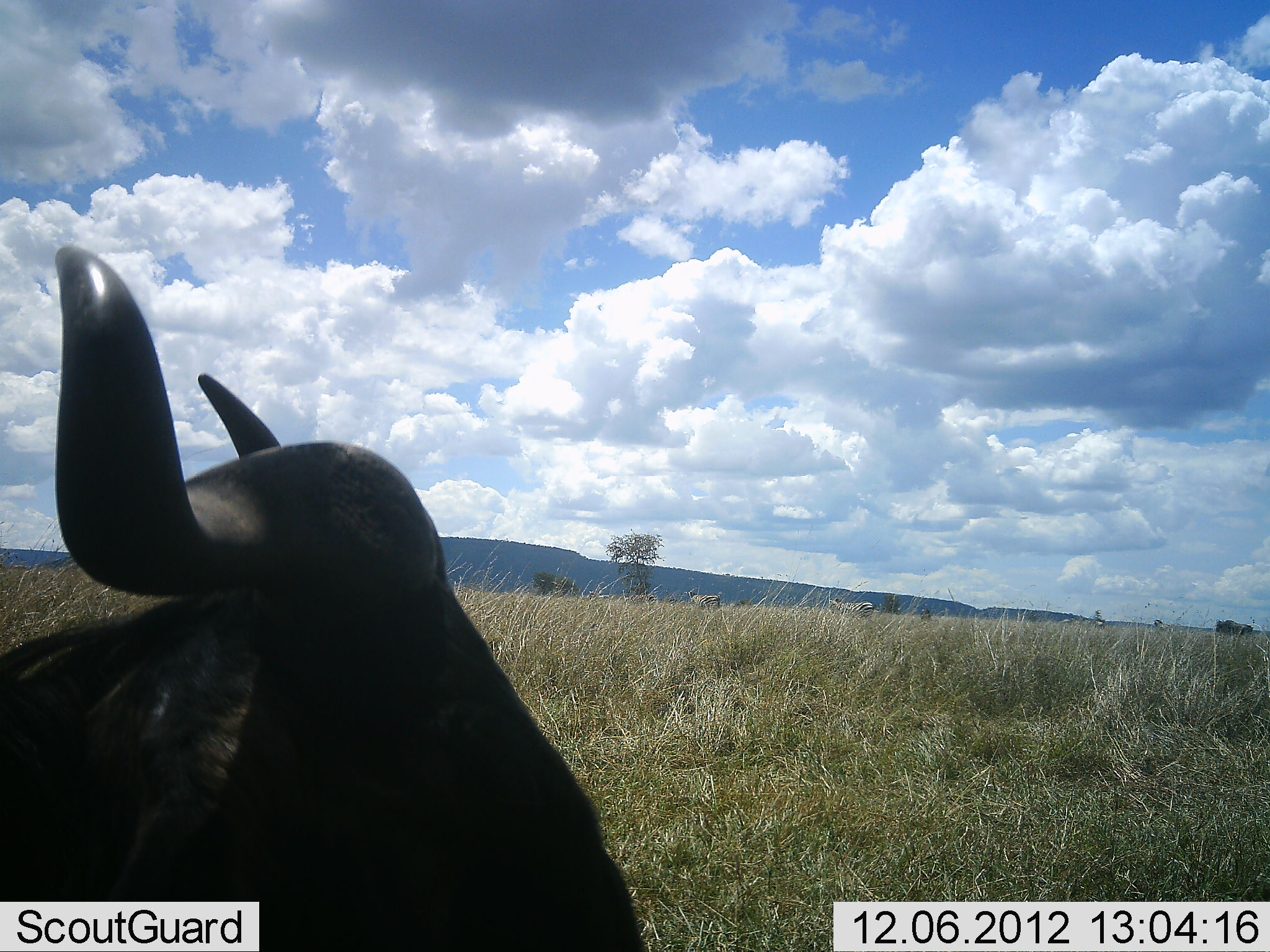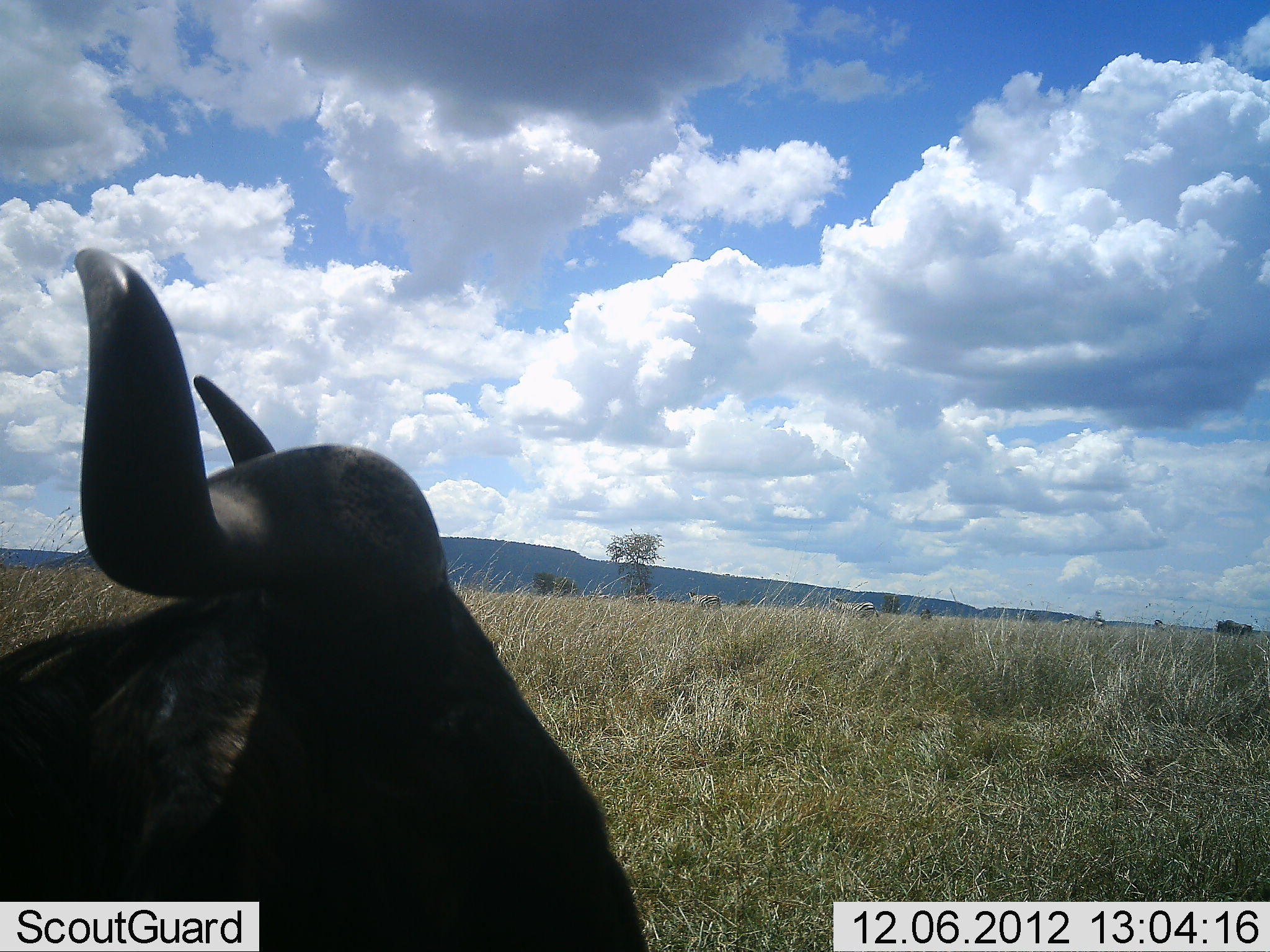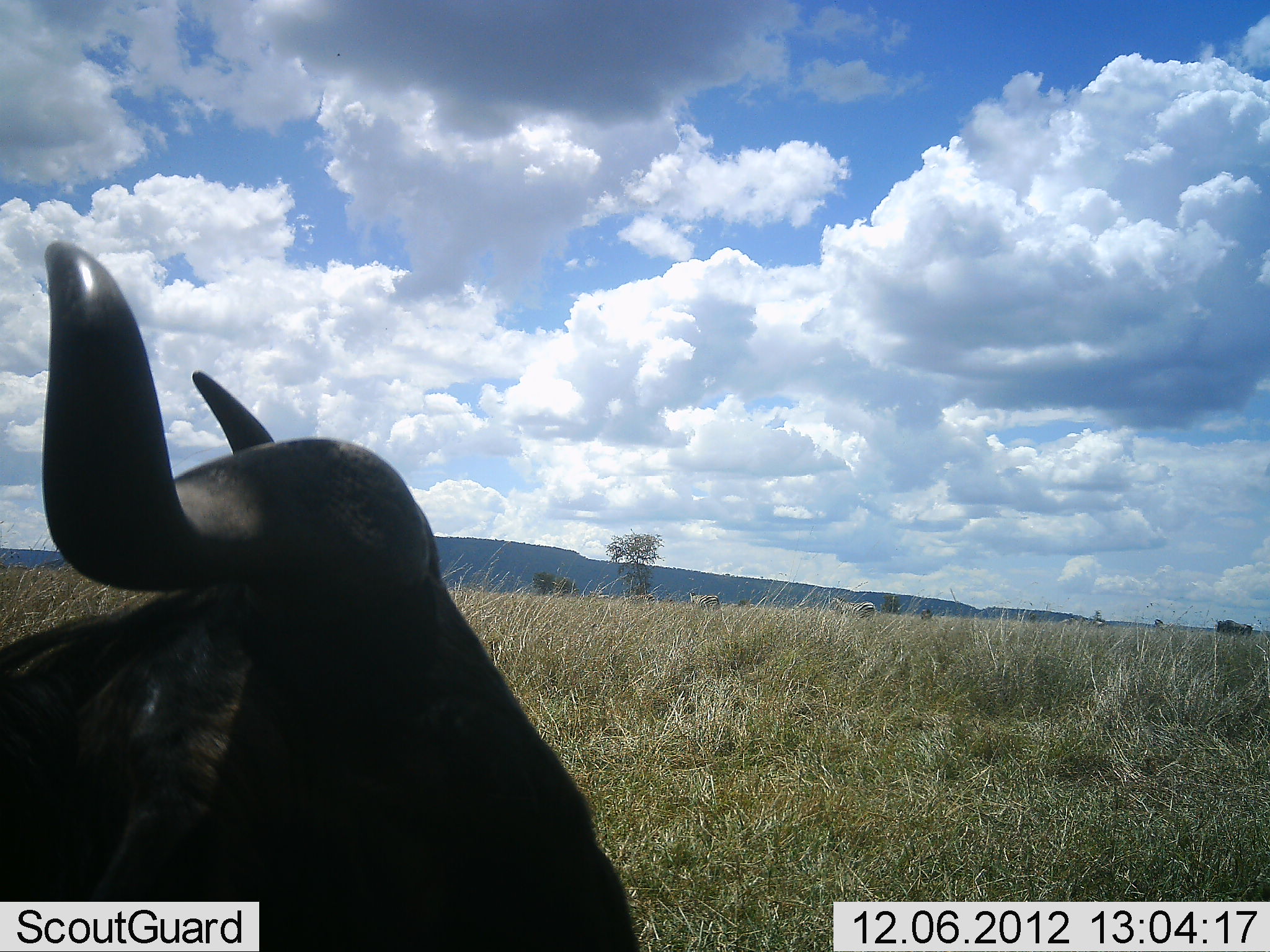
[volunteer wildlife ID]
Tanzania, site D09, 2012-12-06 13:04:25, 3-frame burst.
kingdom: Animalia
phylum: Chordata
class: Mammalia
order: Artiodactyla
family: Bovidae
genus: Connochaetes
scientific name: Connochaetes taurinus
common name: blue wildebeest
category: wildebeest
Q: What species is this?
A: Wildebeest (blue wildebeest) (Connochaetes taurinus).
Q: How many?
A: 1.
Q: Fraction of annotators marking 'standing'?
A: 55%.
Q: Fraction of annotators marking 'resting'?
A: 27%.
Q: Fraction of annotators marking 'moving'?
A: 18%.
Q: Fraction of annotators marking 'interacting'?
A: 0%.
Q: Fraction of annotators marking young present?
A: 0%.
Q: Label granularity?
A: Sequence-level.